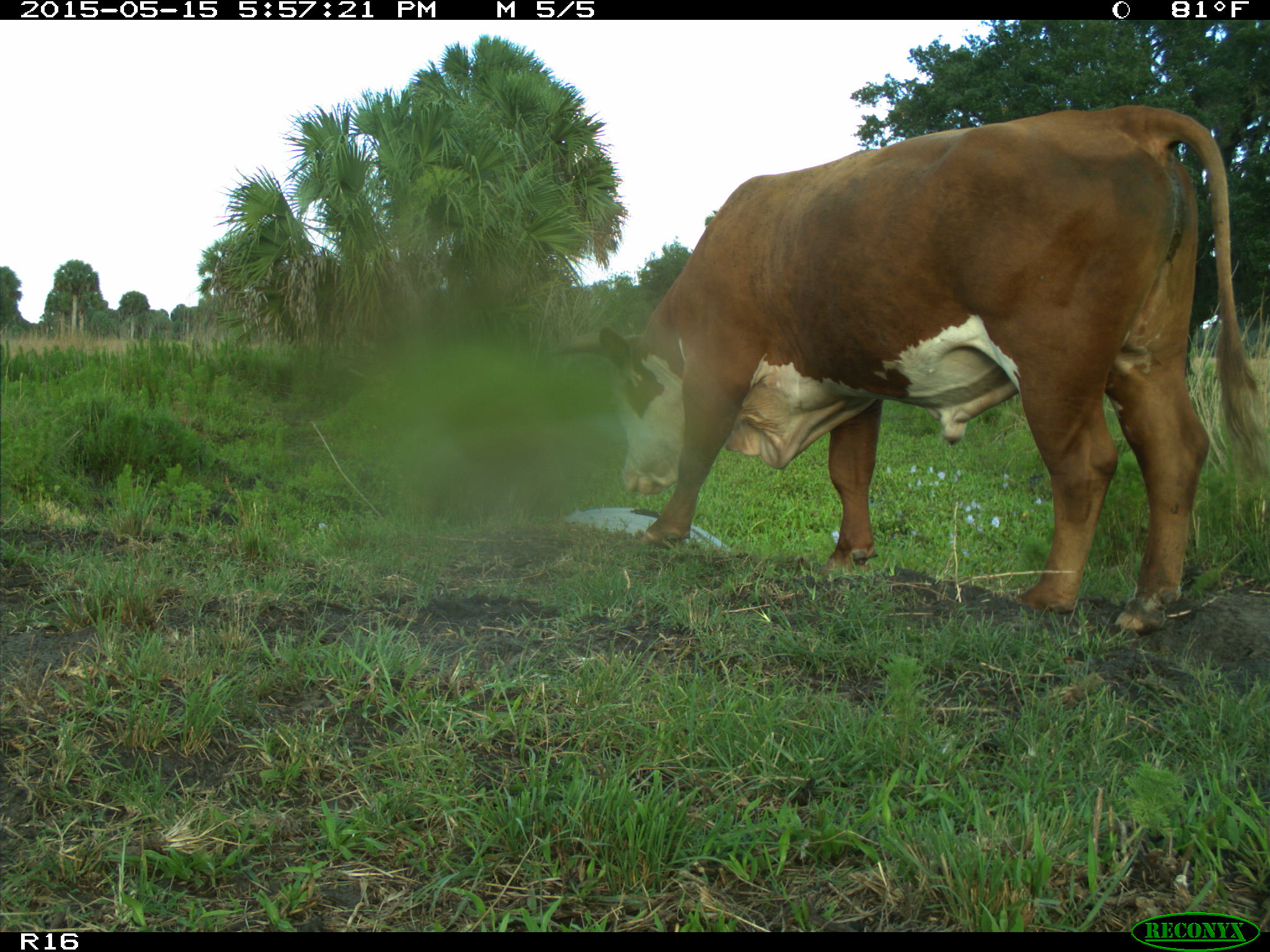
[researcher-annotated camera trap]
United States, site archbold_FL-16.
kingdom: Animalia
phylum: Chordata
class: Mammalia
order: Artiodactyla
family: Bovidae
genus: Bos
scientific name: Bos taurus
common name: domestic cow